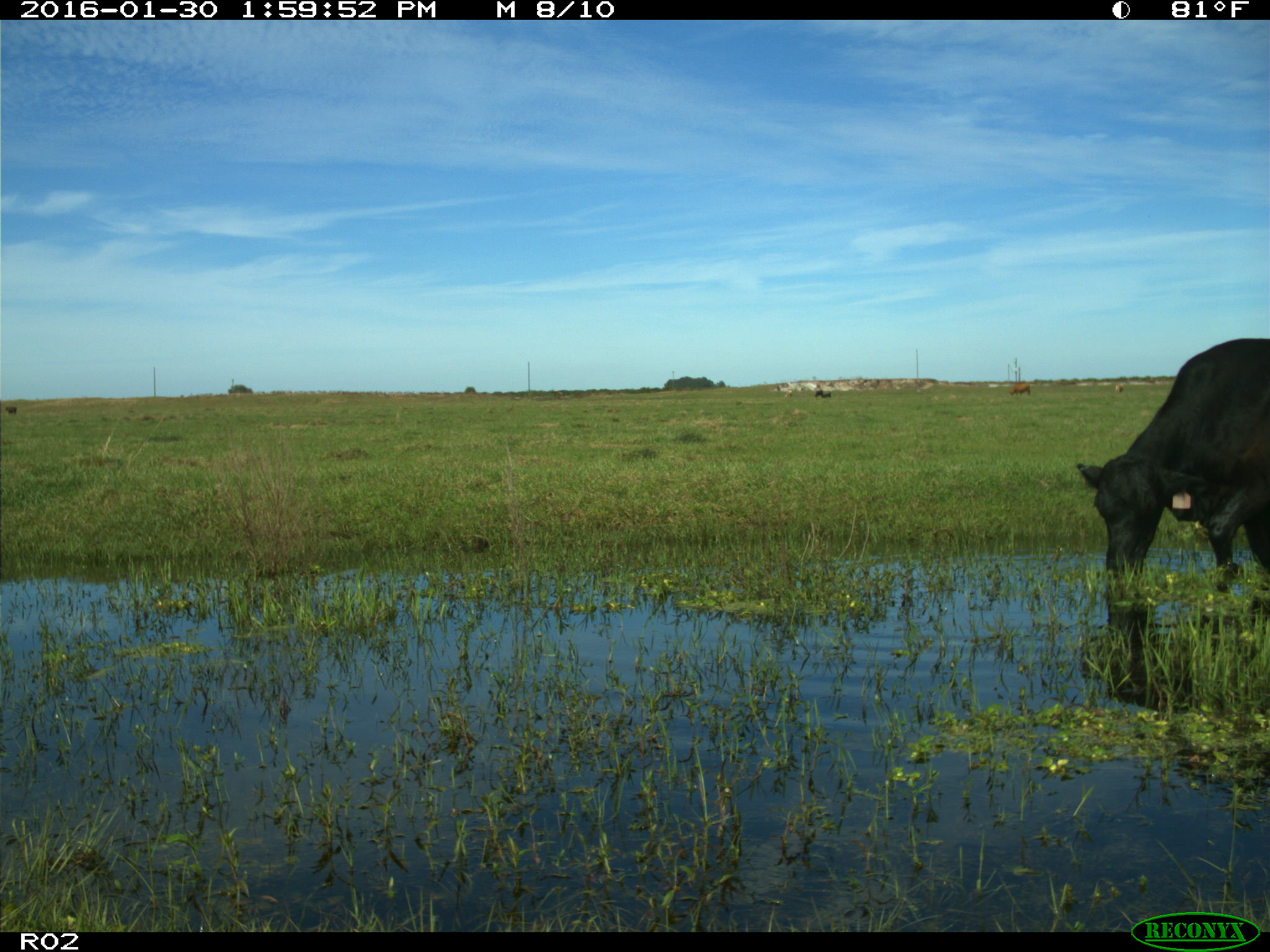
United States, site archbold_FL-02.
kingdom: Animalia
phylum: Chordata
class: Mammalia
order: Artiodactyla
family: Bovidae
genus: Bos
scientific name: Bos taurus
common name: domestic cow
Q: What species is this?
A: Bos taurus (domestic cow).